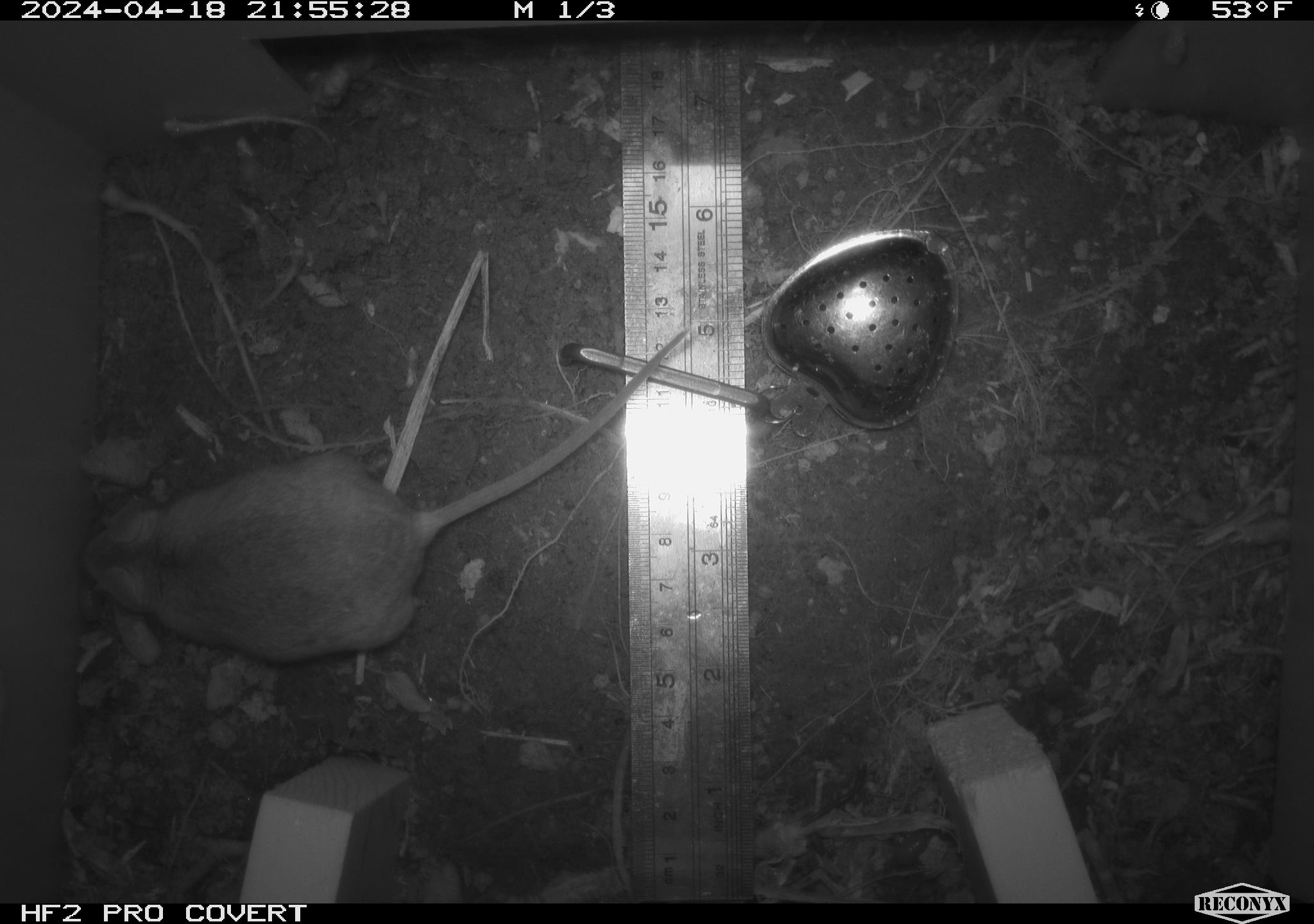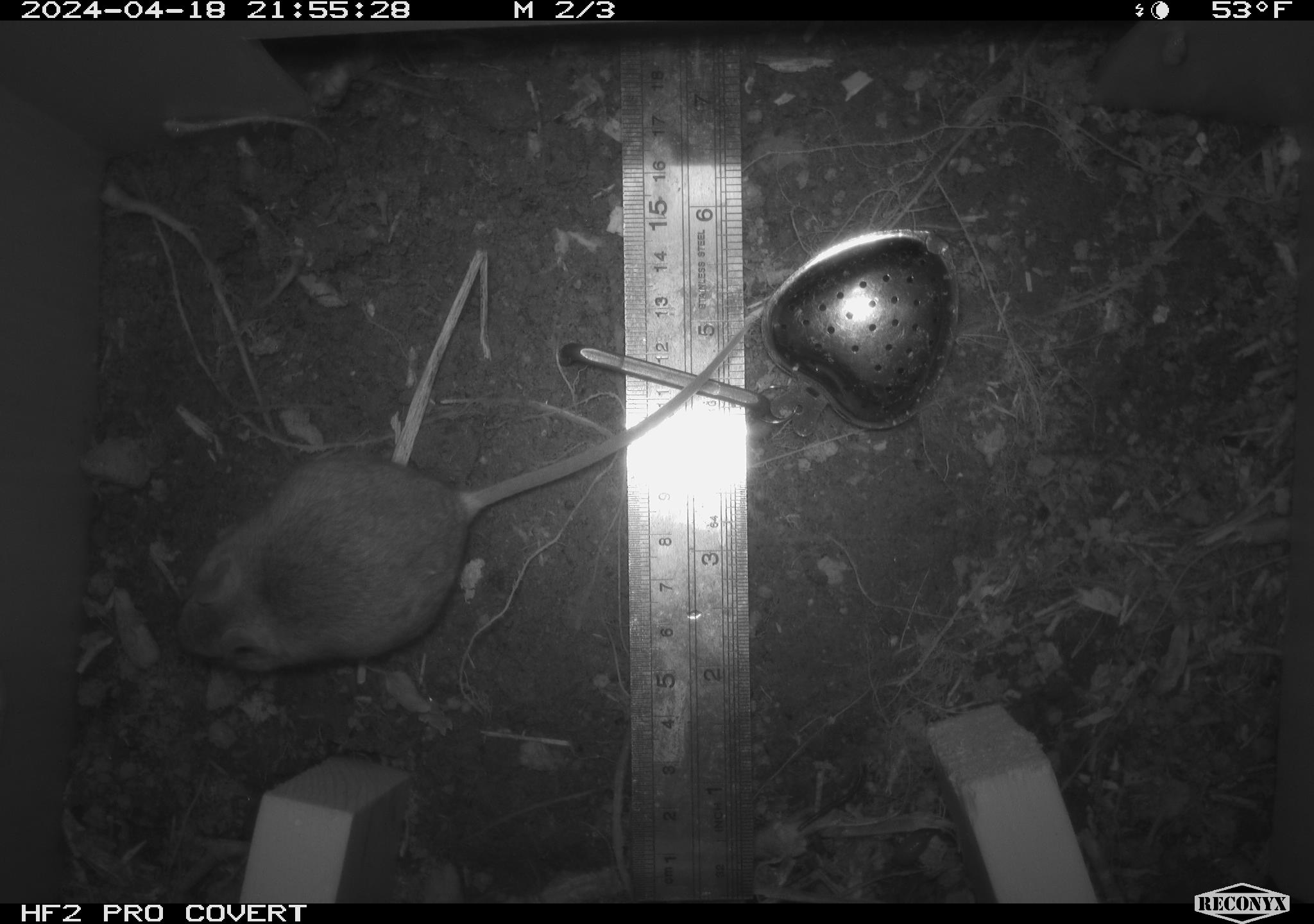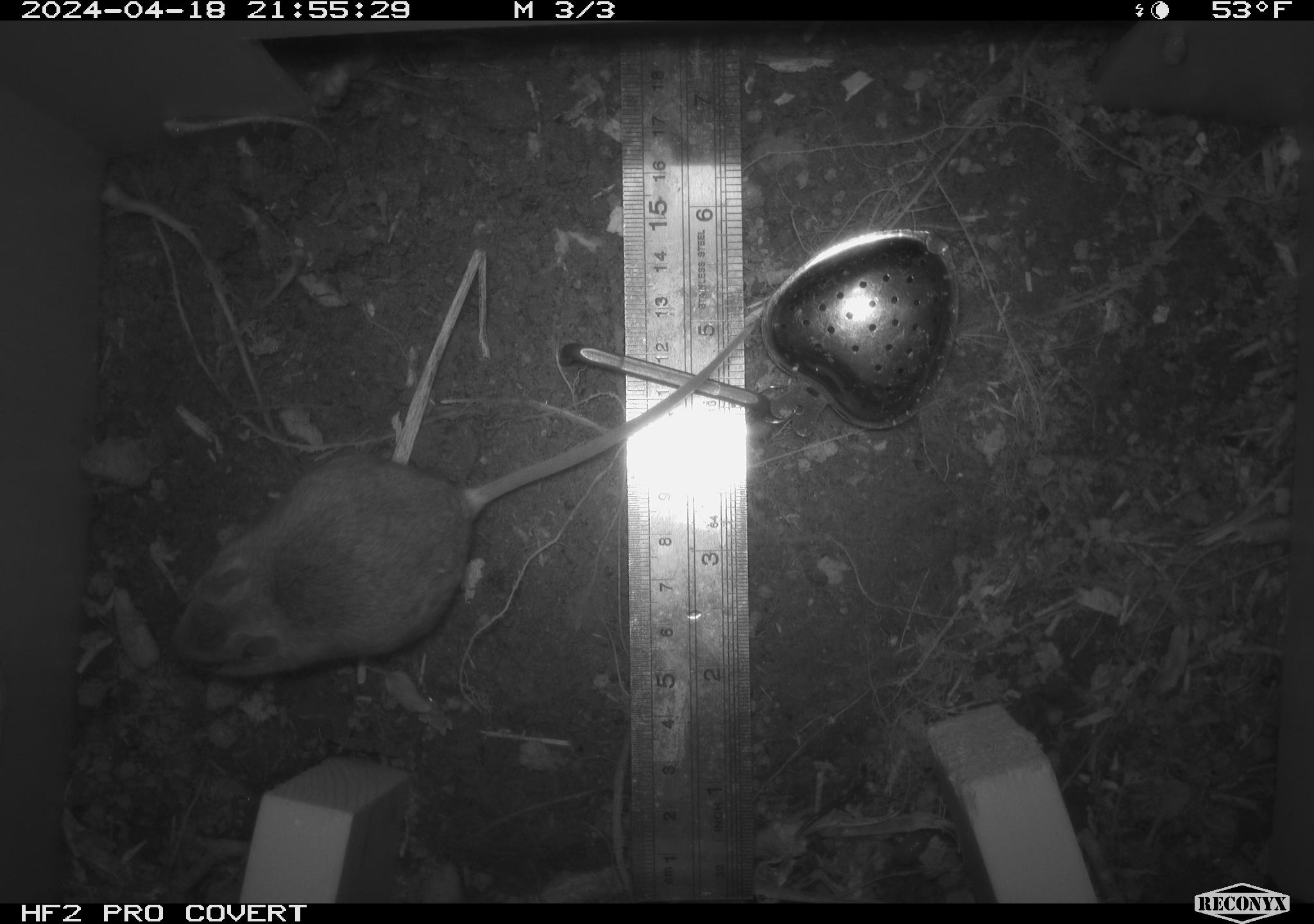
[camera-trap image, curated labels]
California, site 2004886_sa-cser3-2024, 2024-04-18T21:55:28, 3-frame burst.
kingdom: Animalia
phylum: Chordata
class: Mammalia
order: Rodentia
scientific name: Rodentia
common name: rodent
Rodent (Rodentia).